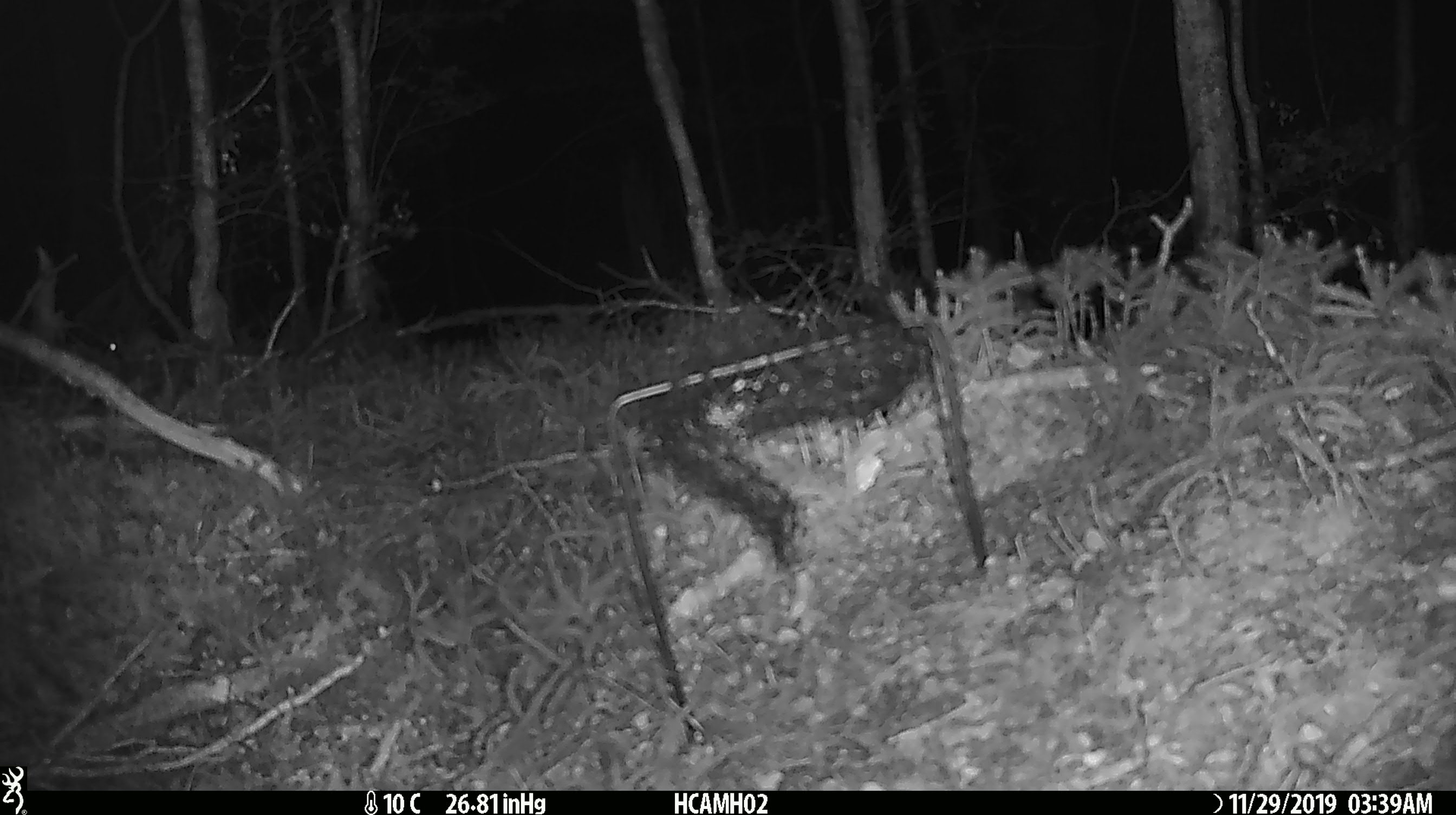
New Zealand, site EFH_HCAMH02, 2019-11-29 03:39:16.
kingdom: Animalia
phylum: Chordata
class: Mammalia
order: Rodentia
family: Muridae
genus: Mus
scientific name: Mus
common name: mouse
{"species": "mouse (Mus)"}